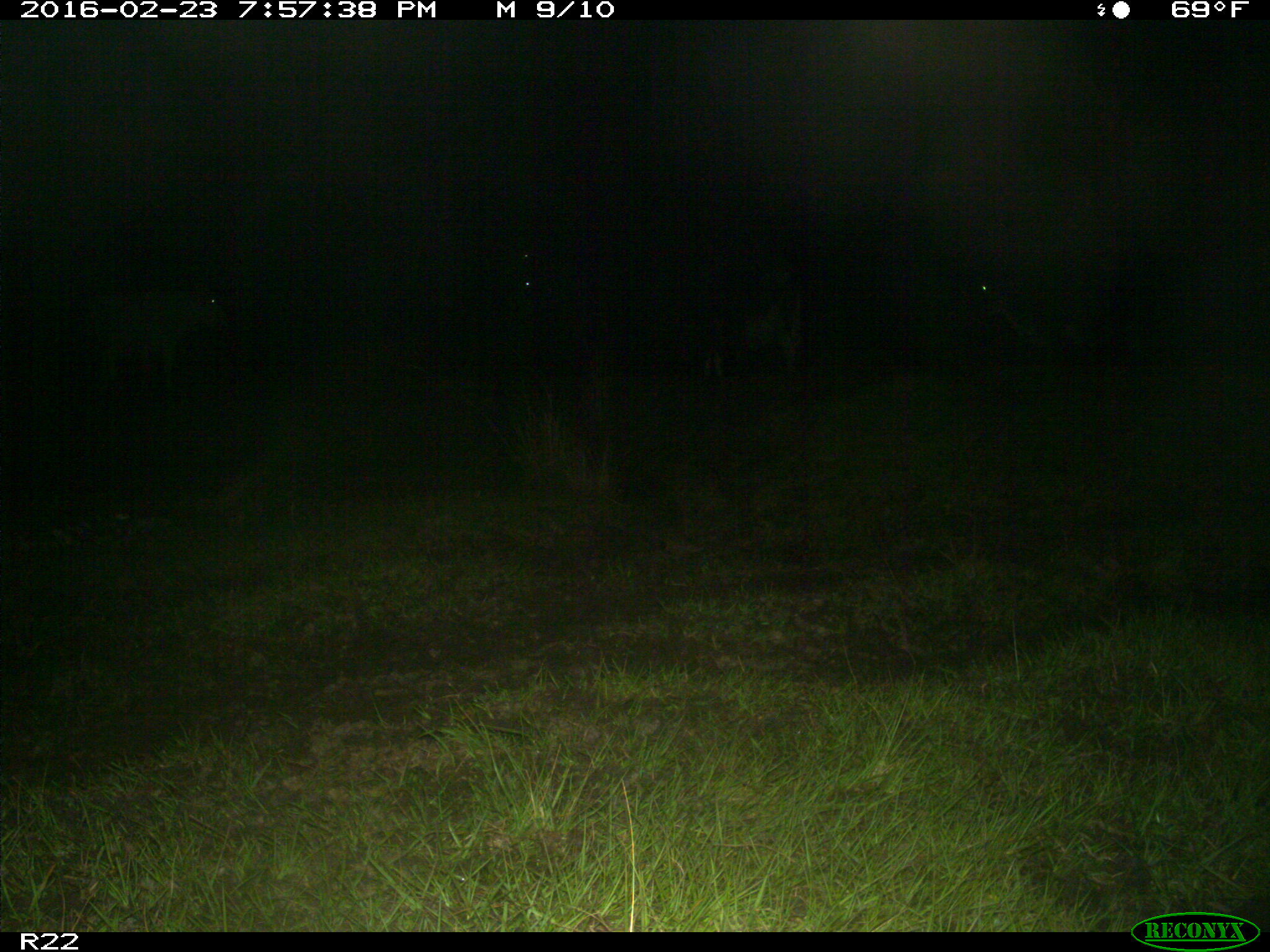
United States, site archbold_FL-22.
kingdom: Animalia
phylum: Chordata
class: Mammalia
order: Artiodactyla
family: Bovidae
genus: Bos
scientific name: Bos taurus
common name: domestic cow